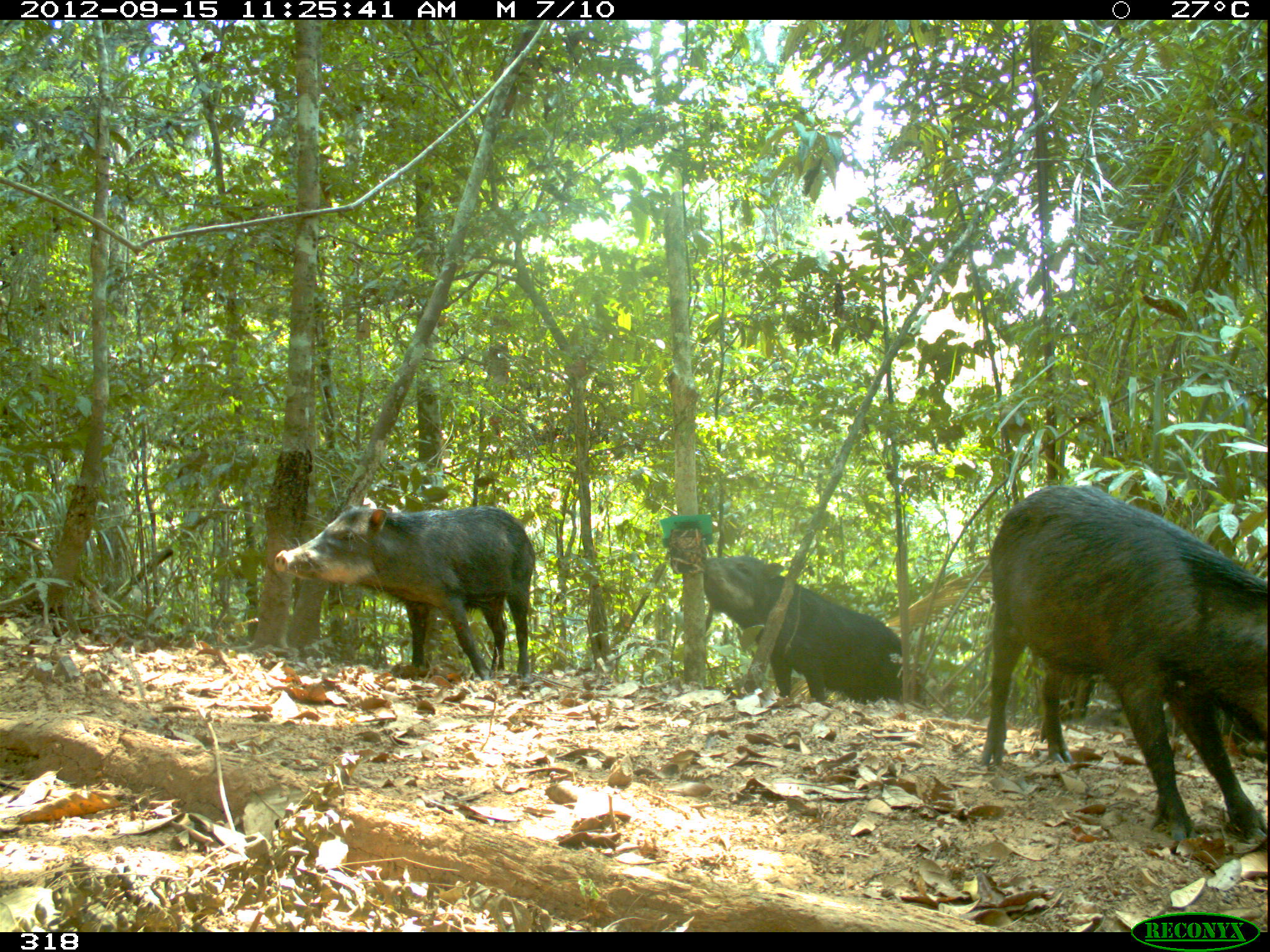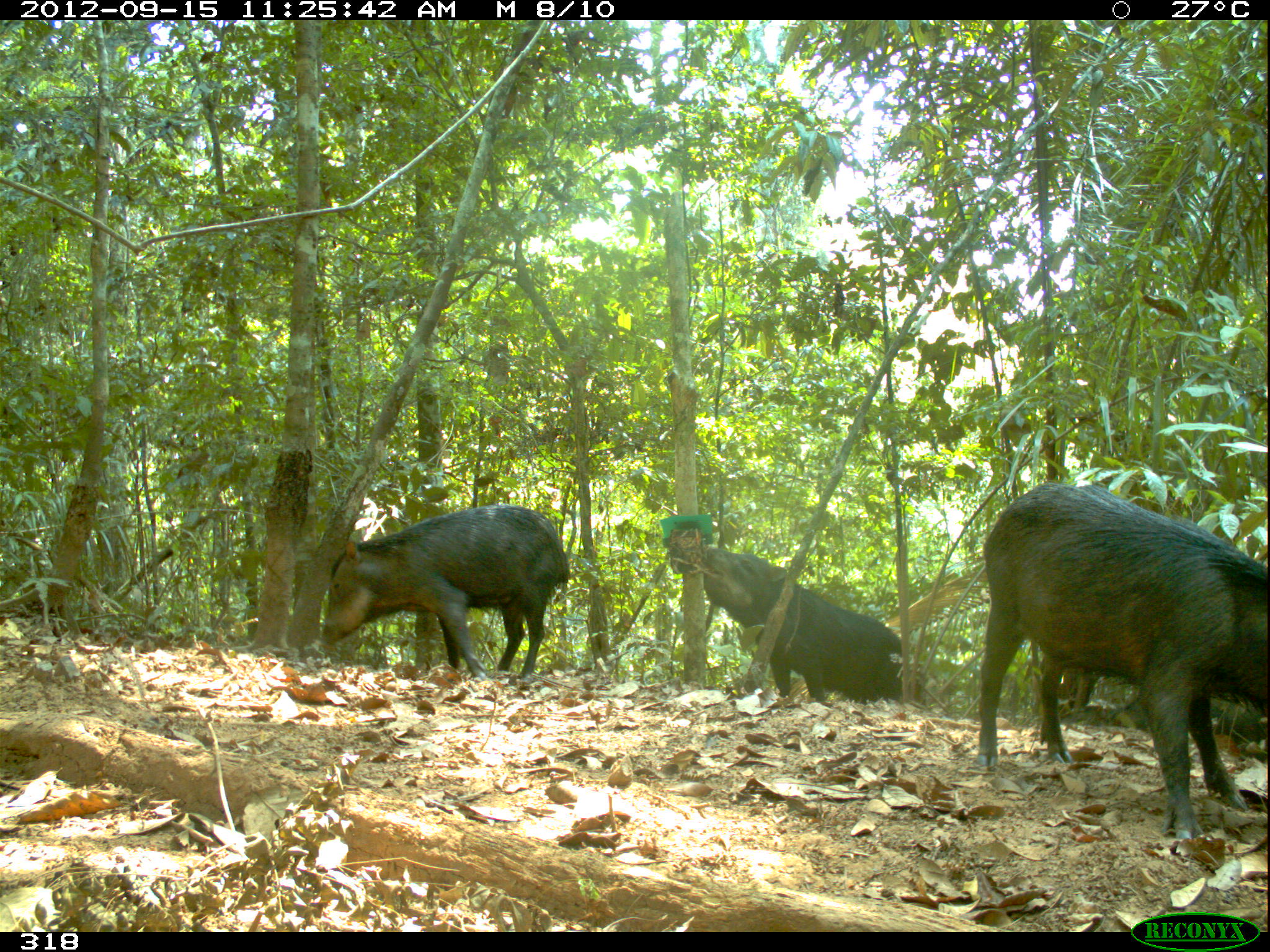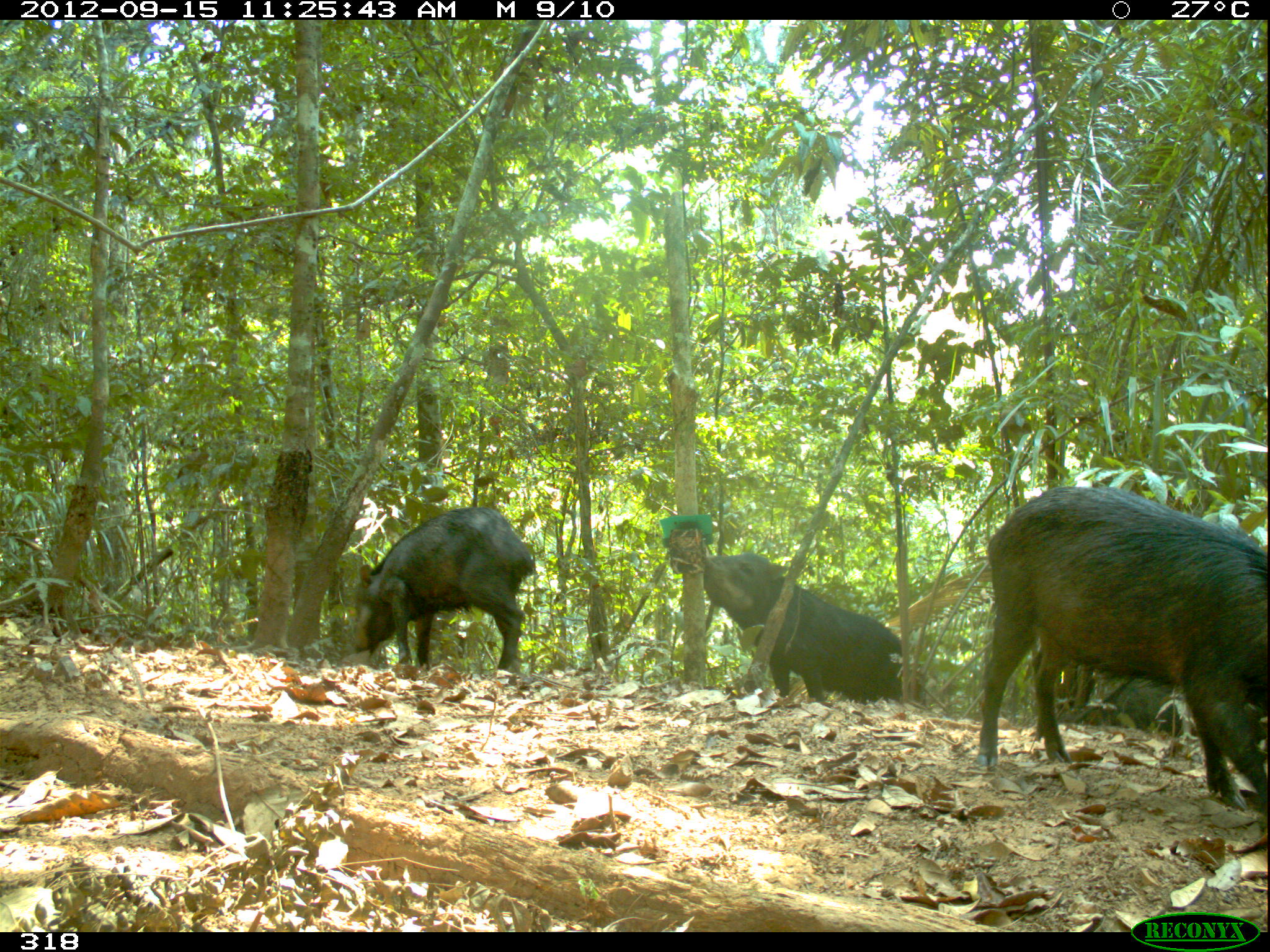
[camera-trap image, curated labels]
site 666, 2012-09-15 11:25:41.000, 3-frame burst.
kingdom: Animalia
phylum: Chordata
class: Mammalia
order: Artiodactyla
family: Tayassuidae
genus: Tayassu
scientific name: Tayassu pecari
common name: white-lipped peccary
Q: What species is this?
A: Tayassu pecari (white-lipped peccary).